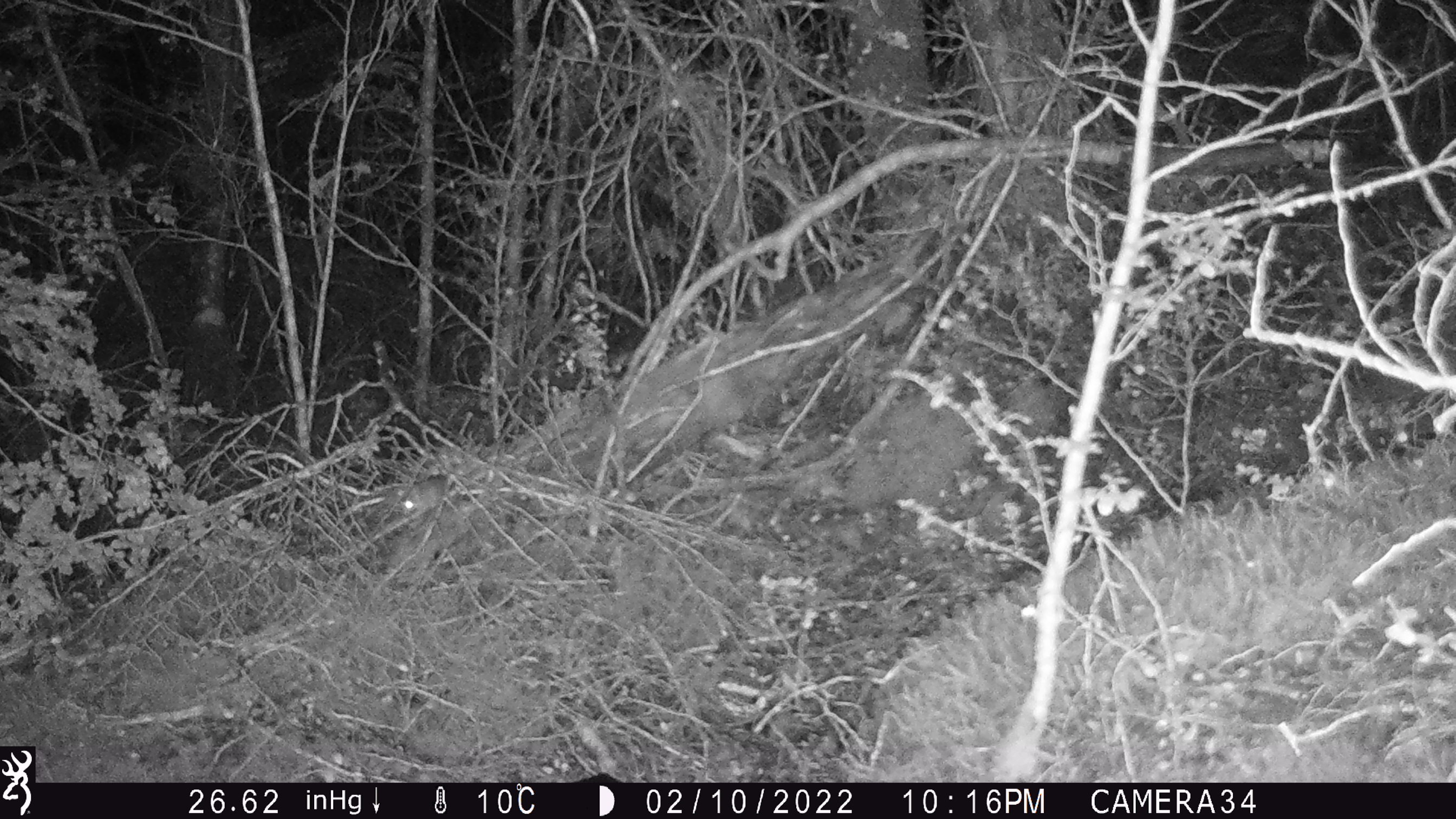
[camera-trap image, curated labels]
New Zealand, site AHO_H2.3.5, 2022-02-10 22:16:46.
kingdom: Animalia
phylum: Chordata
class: Mammalia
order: Rodentia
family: Muridae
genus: Mus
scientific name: Mus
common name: mouse